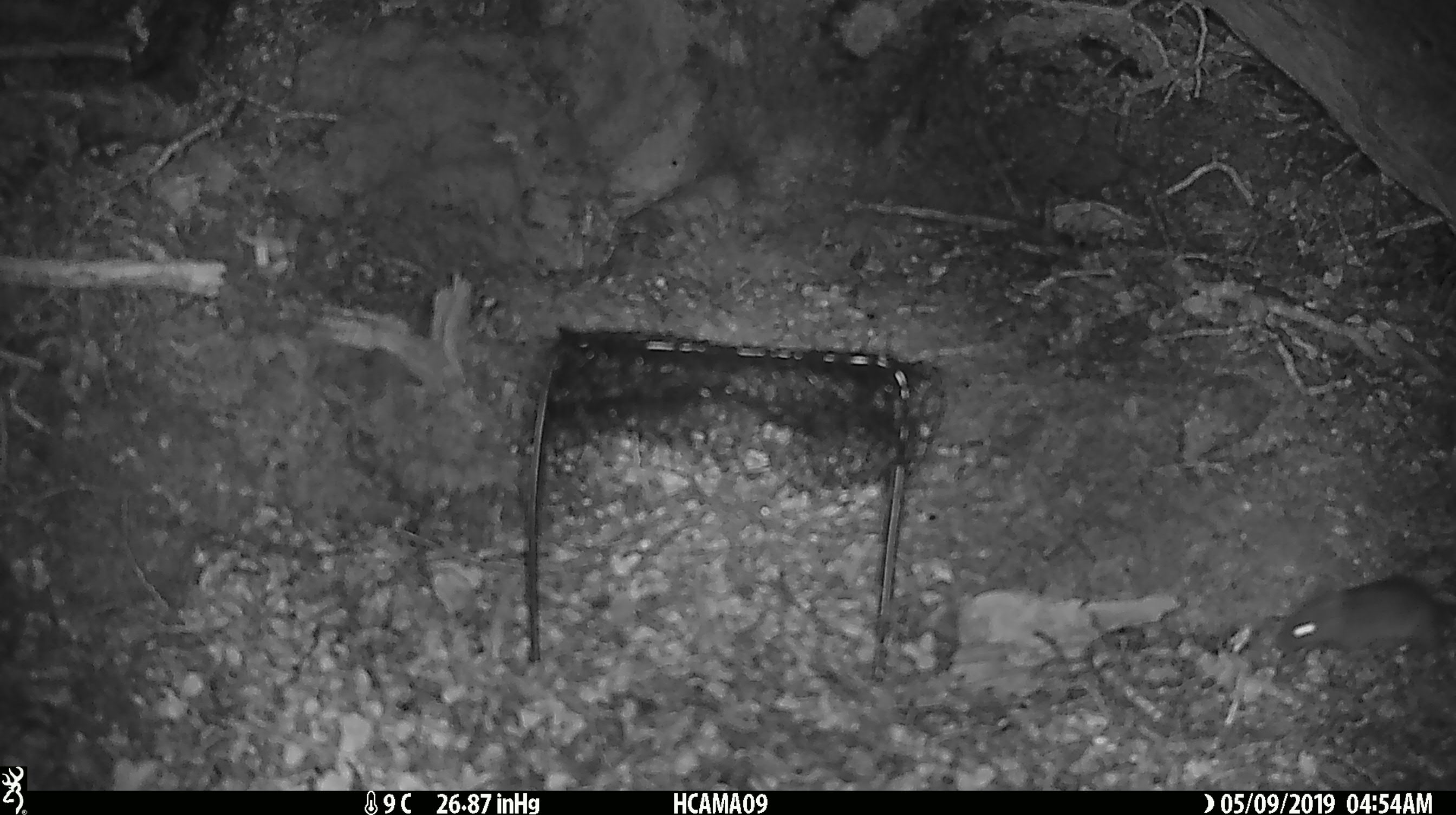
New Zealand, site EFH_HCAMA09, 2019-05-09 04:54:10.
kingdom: Animalia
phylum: Chordata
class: Mammalia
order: Rodentia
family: Muridae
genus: Rattus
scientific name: Rattus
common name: rat